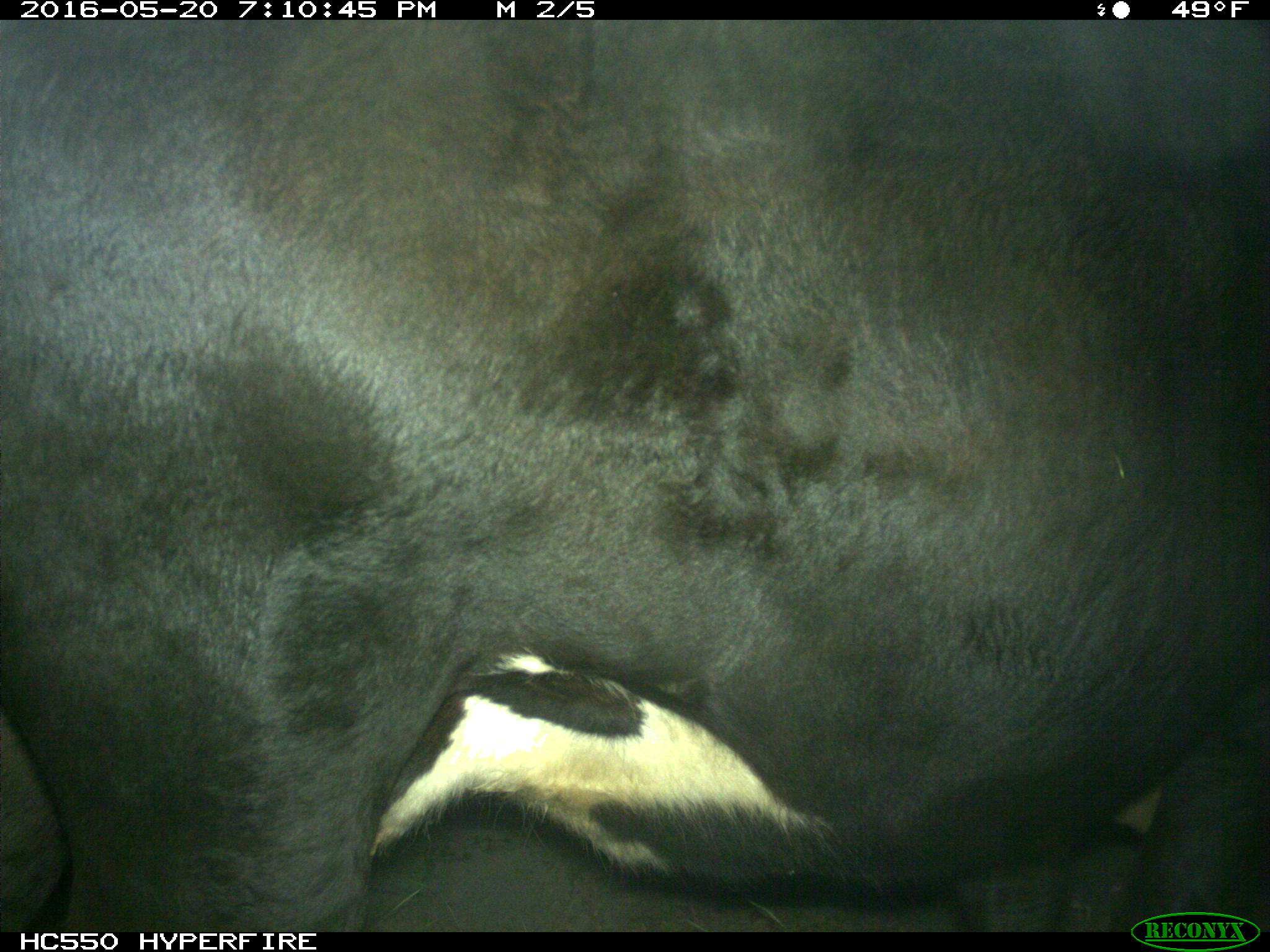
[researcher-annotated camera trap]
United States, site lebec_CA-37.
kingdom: Animalia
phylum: Chordata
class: Mammalia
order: Artiodactyla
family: Bovidae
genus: Bos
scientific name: Bos taurus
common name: domestic cow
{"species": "Bos taurus (domestic cow)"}